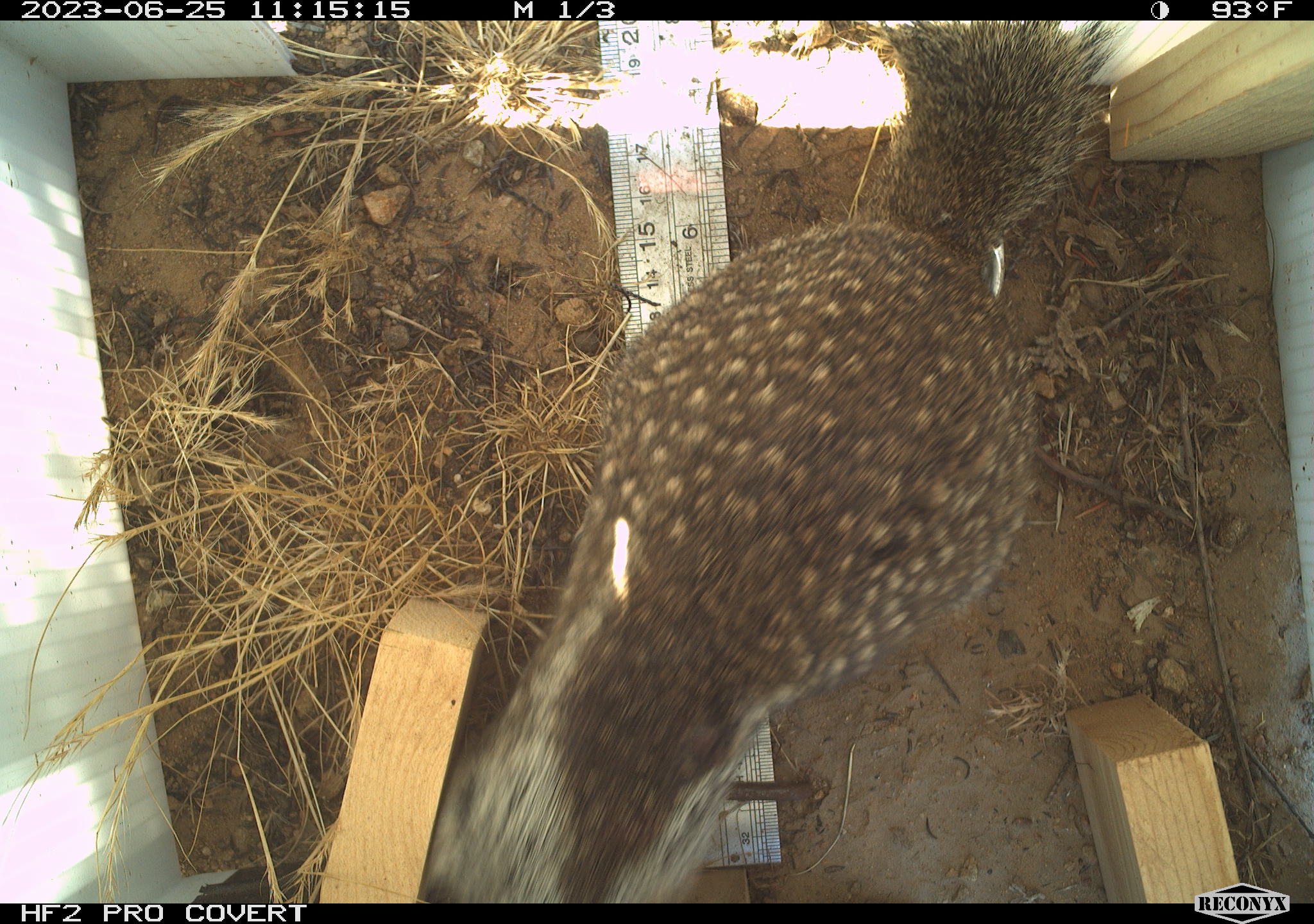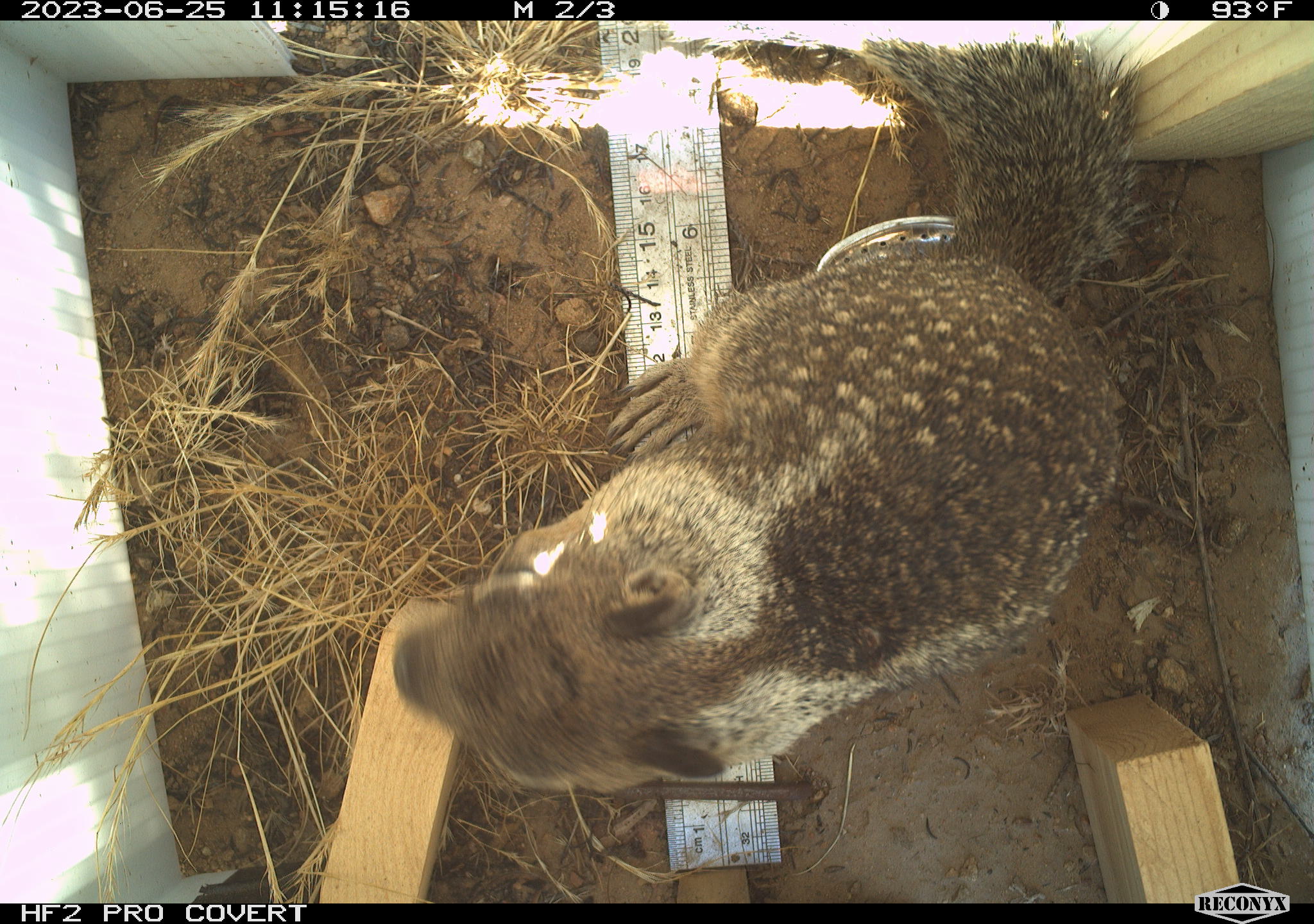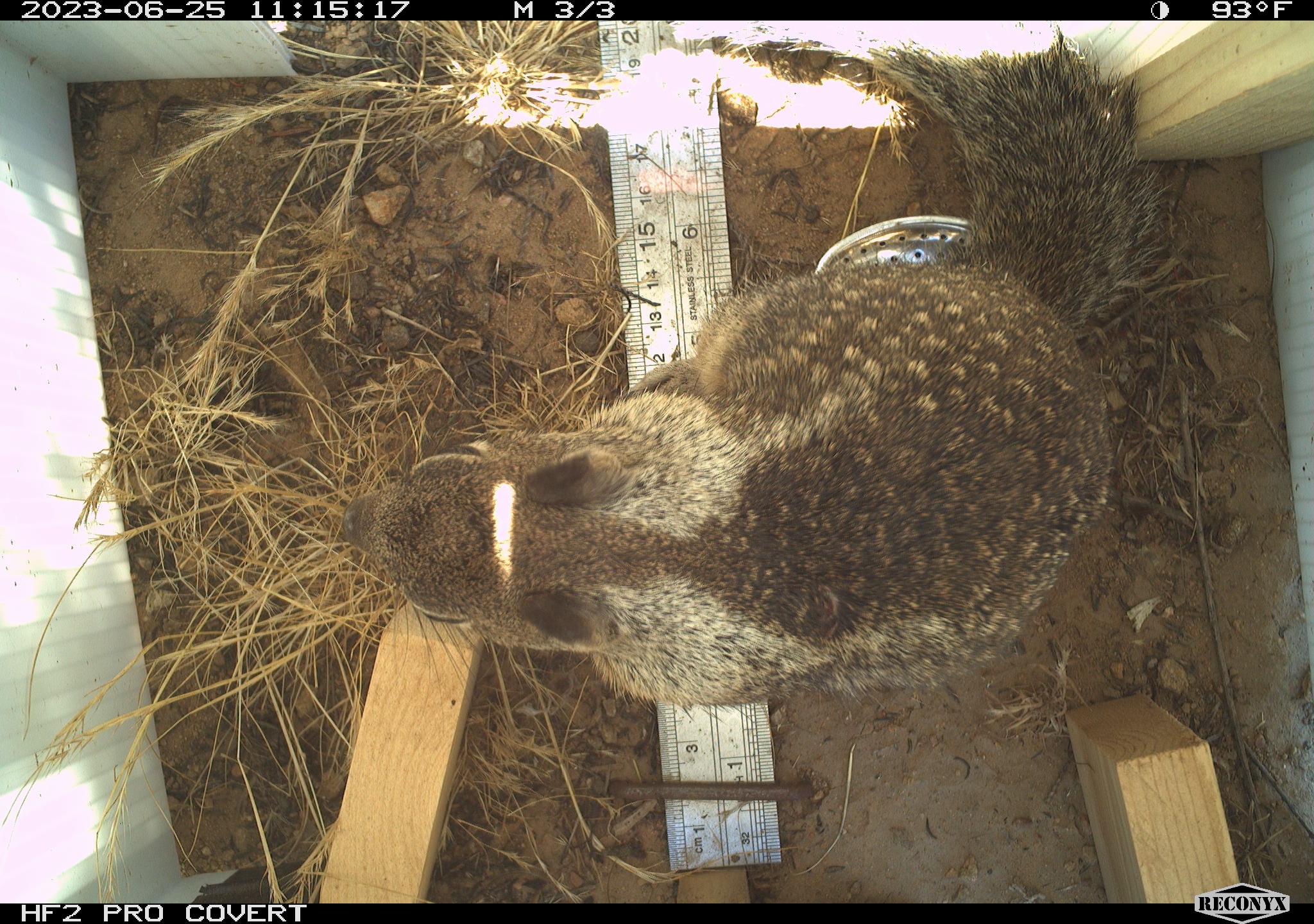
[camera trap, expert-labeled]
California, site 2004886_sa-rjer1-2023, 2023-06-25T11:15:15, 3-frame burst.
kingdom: Animalia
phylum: Chordata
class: Mammalia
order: Rodentia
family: Sciuridae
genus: Otospermophilus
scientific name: Otospermophilus beecheyi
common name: california ground squirrel